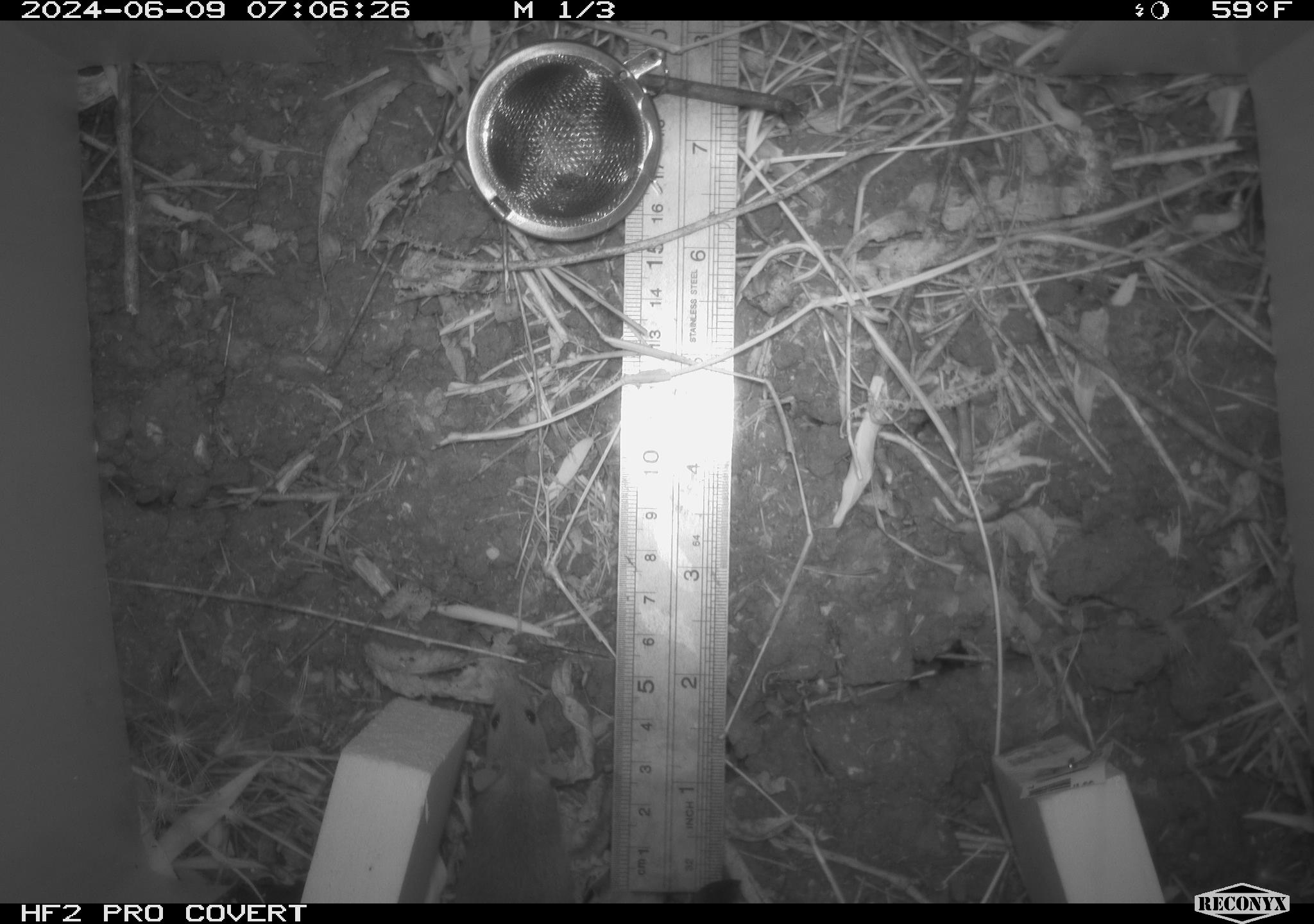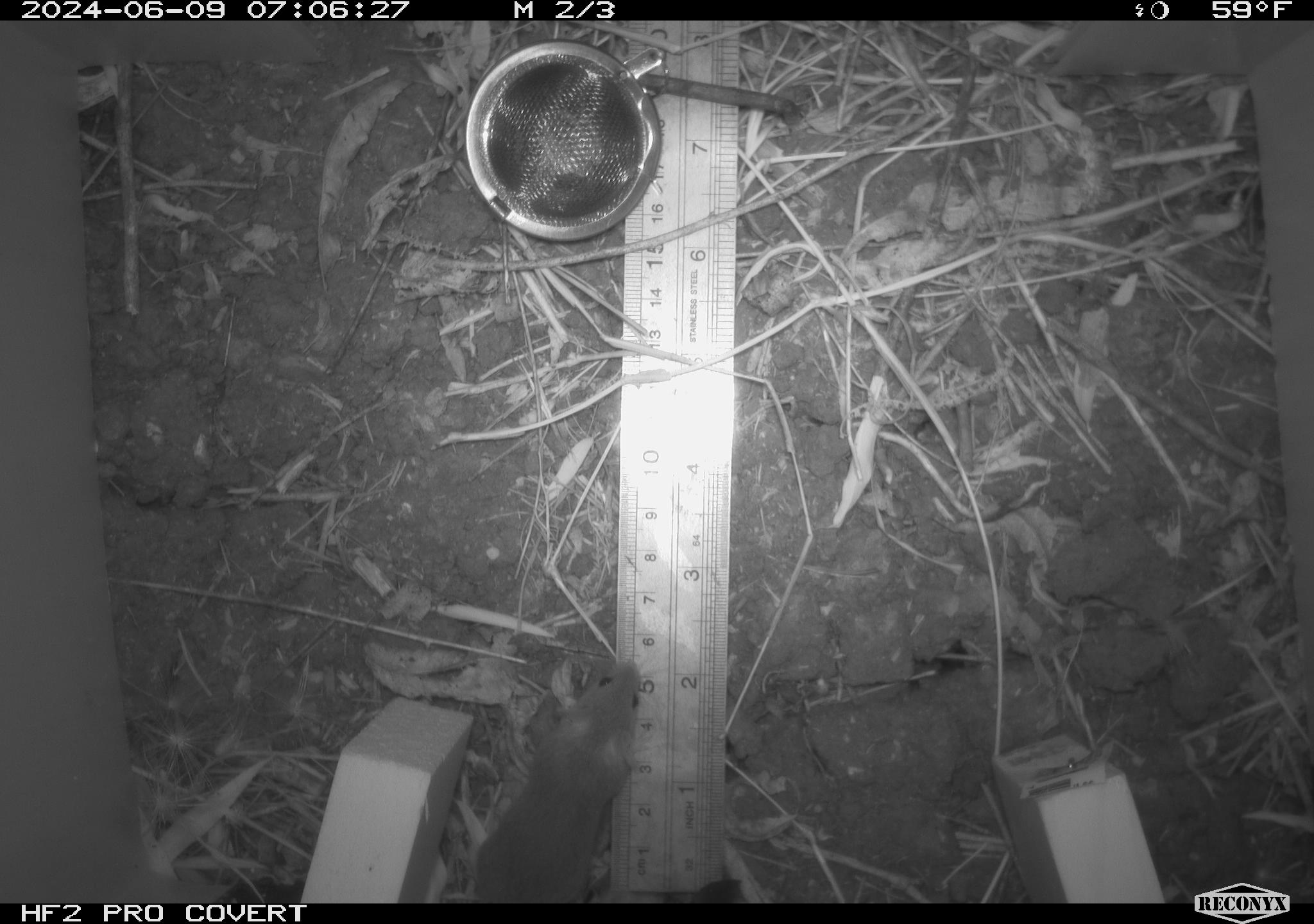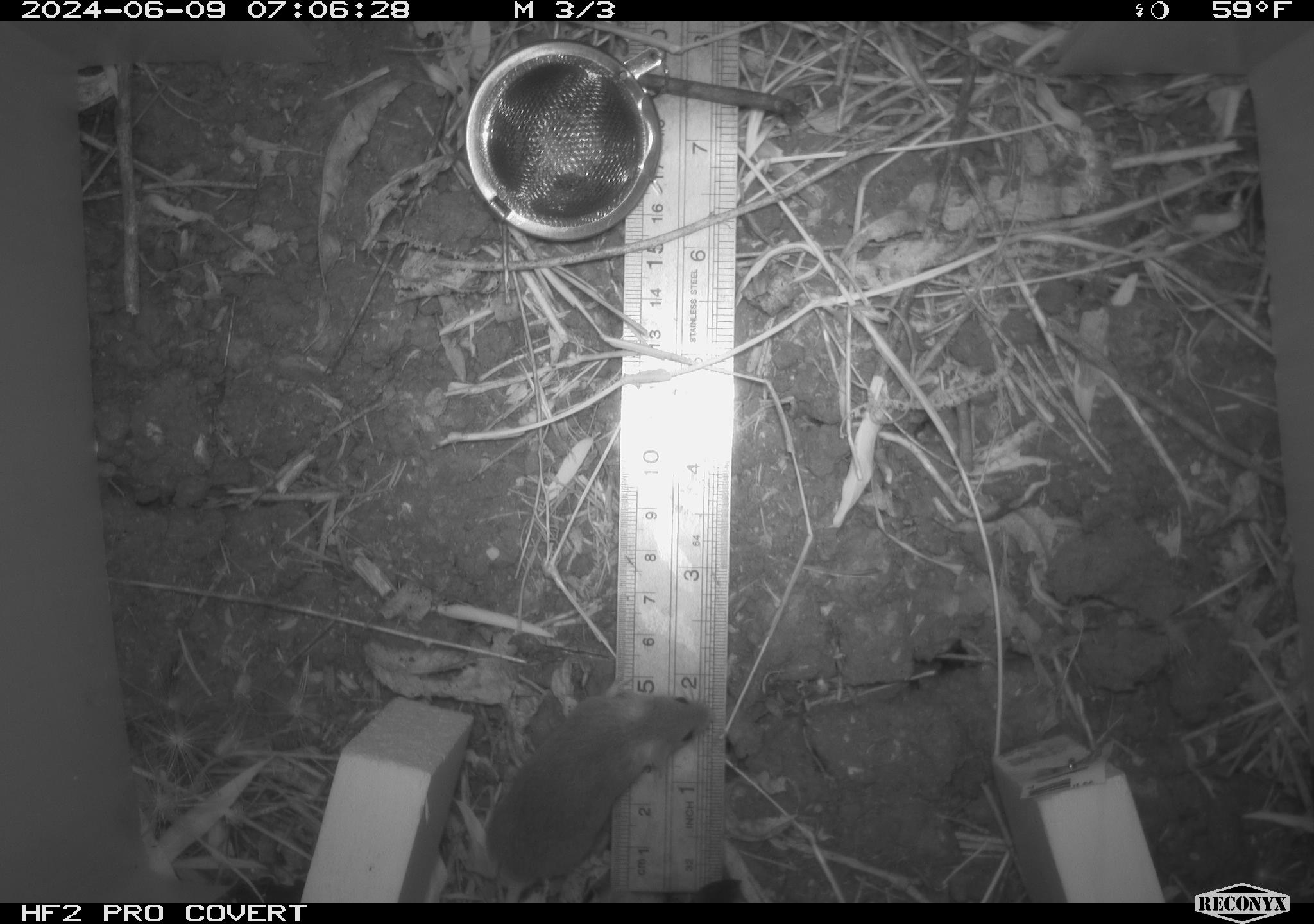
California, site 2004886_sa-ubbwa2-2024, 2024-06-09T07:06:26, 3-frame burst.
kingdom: Animalia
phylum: Chordata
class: Mammalia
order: Rodentia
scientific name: Rodentia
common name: mouse species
Mouse species (Rodentia).